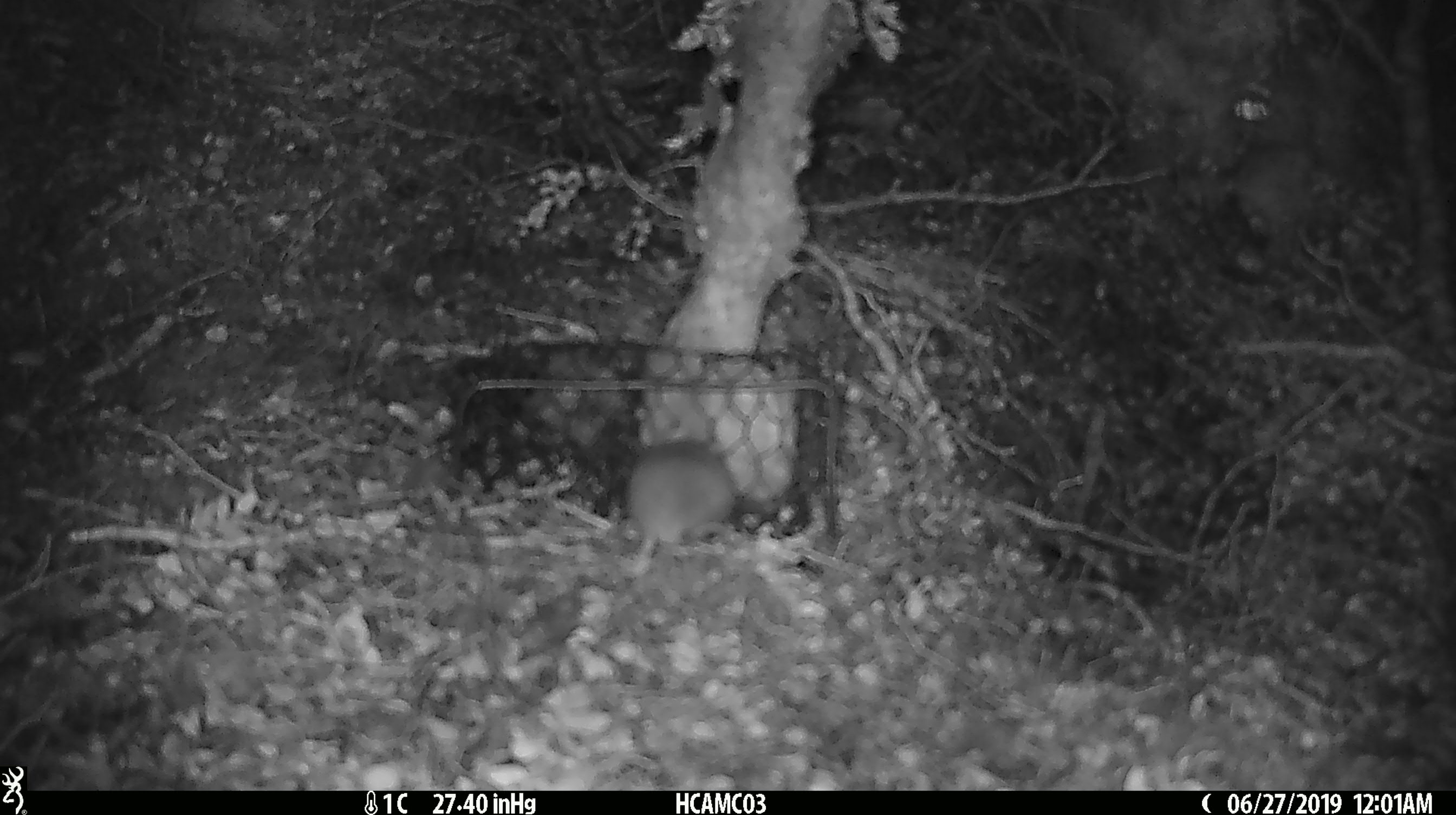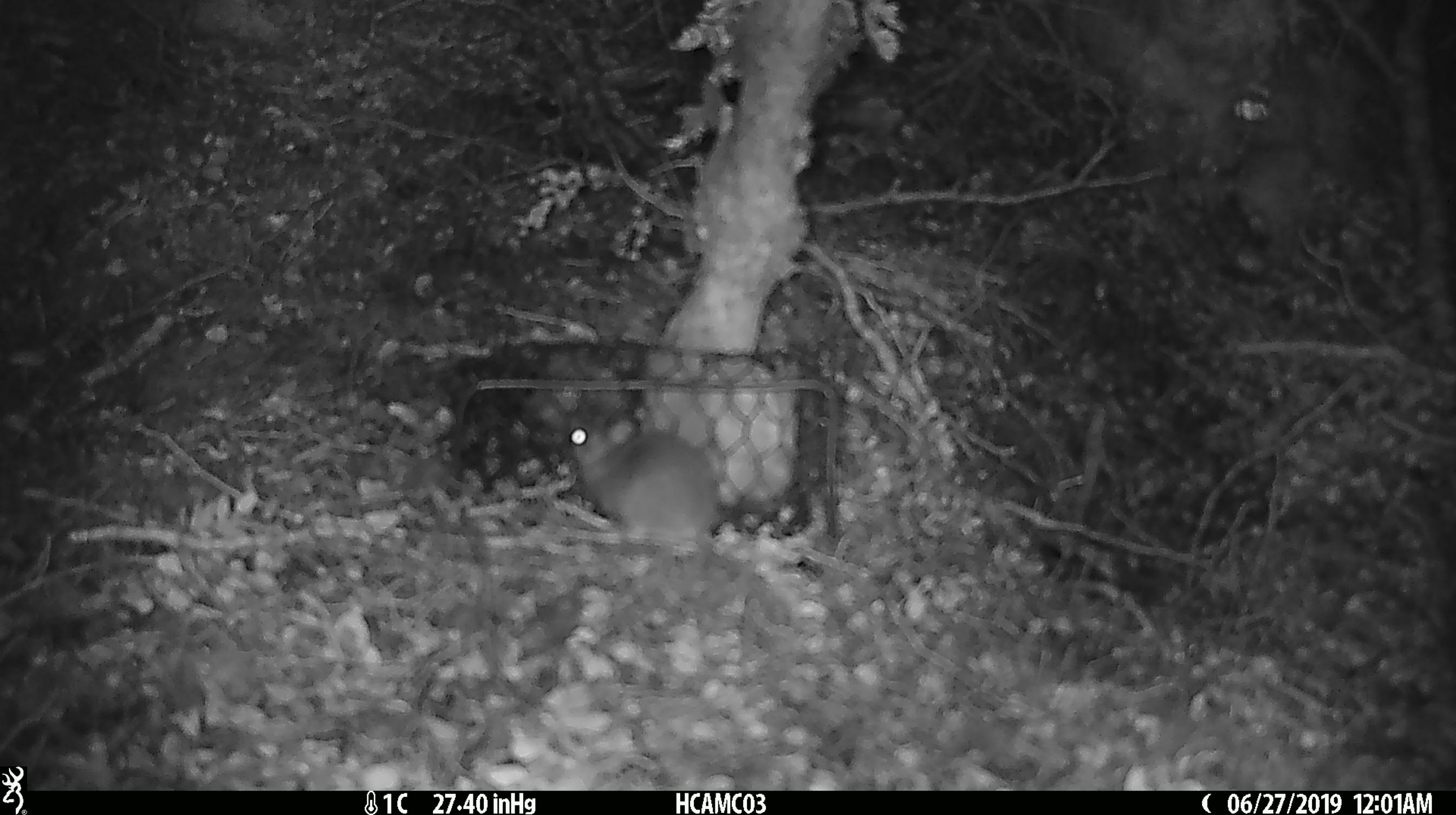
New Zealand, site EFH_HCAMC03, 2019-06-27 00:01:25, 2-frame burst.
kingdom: Animalia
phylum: Chordata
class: Mammalia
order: Rodentia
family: Muridae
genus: Mus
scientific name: Mus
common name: mouse